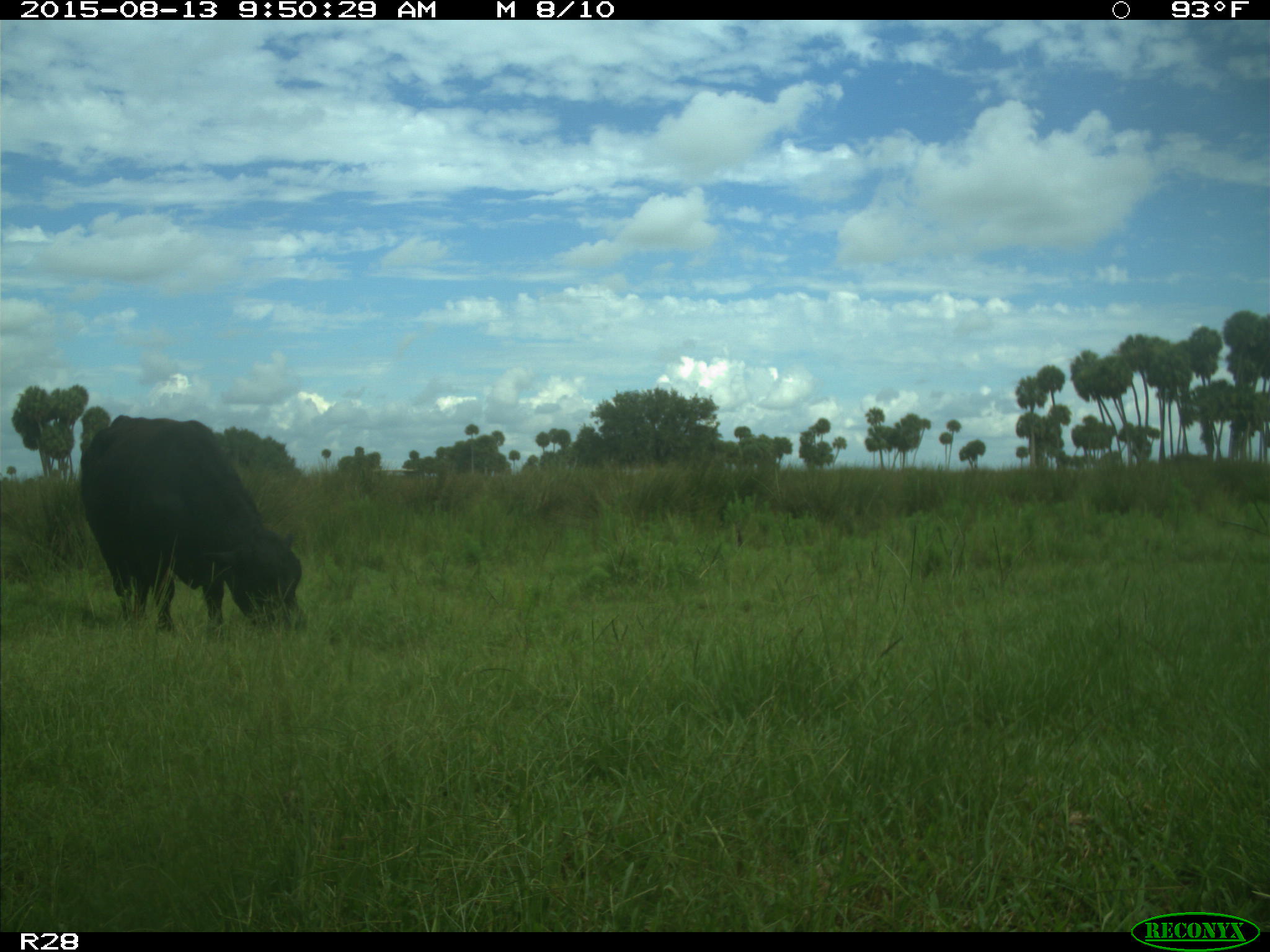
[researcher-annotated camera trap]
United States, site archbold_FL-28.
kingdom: Animalia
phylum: Chordata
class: Mammalia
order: Artiodactyla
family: Bovidae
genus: Bos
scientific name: Bos taurus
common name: domestic cow